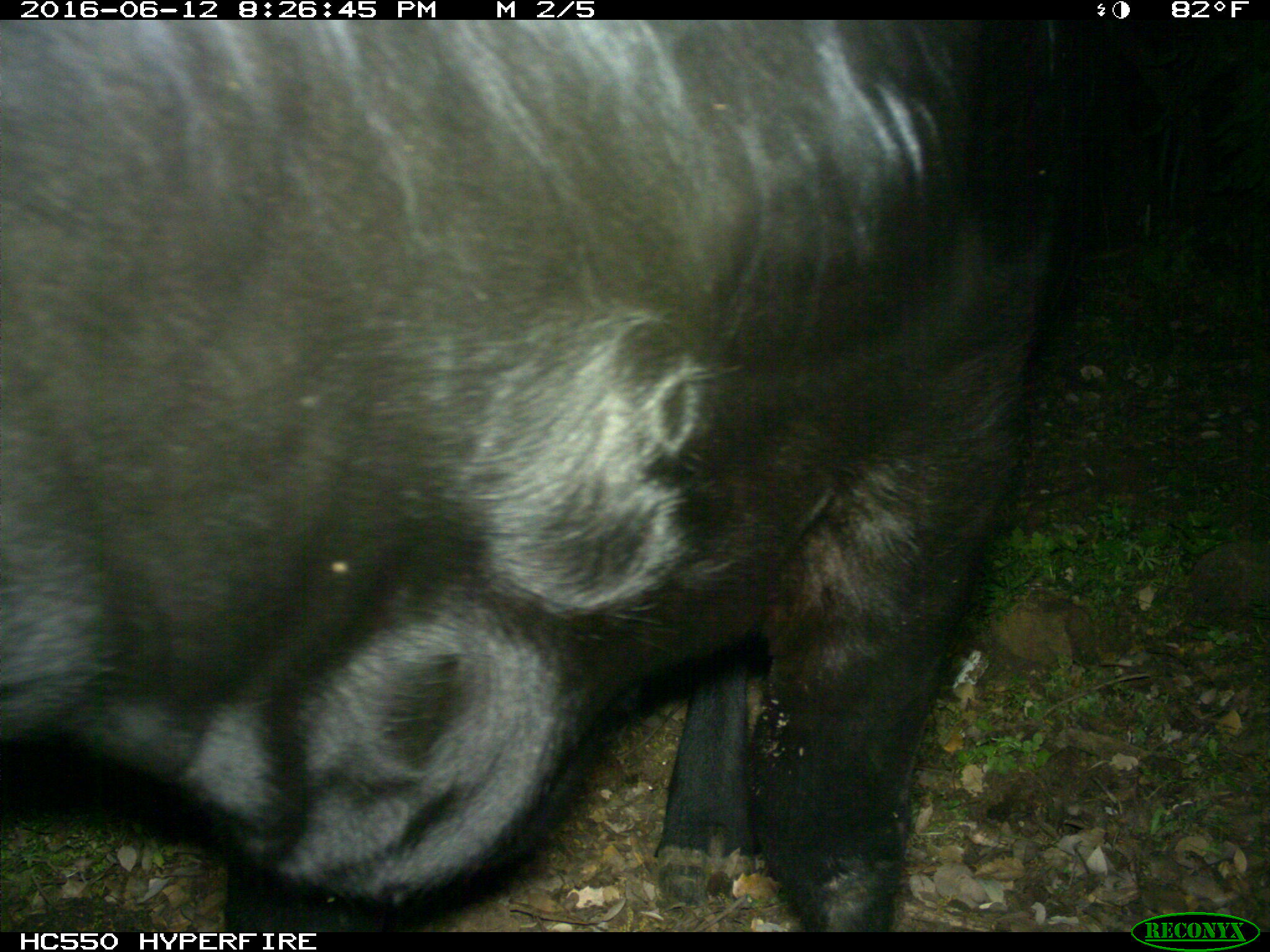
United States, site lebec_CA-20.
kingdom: Animalia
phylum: Chordata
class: Mammalia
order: Artiodactyla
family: Bovidae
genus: Bos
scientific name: Bos taurus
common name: domestic cow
Bos taurus (domestic cow).